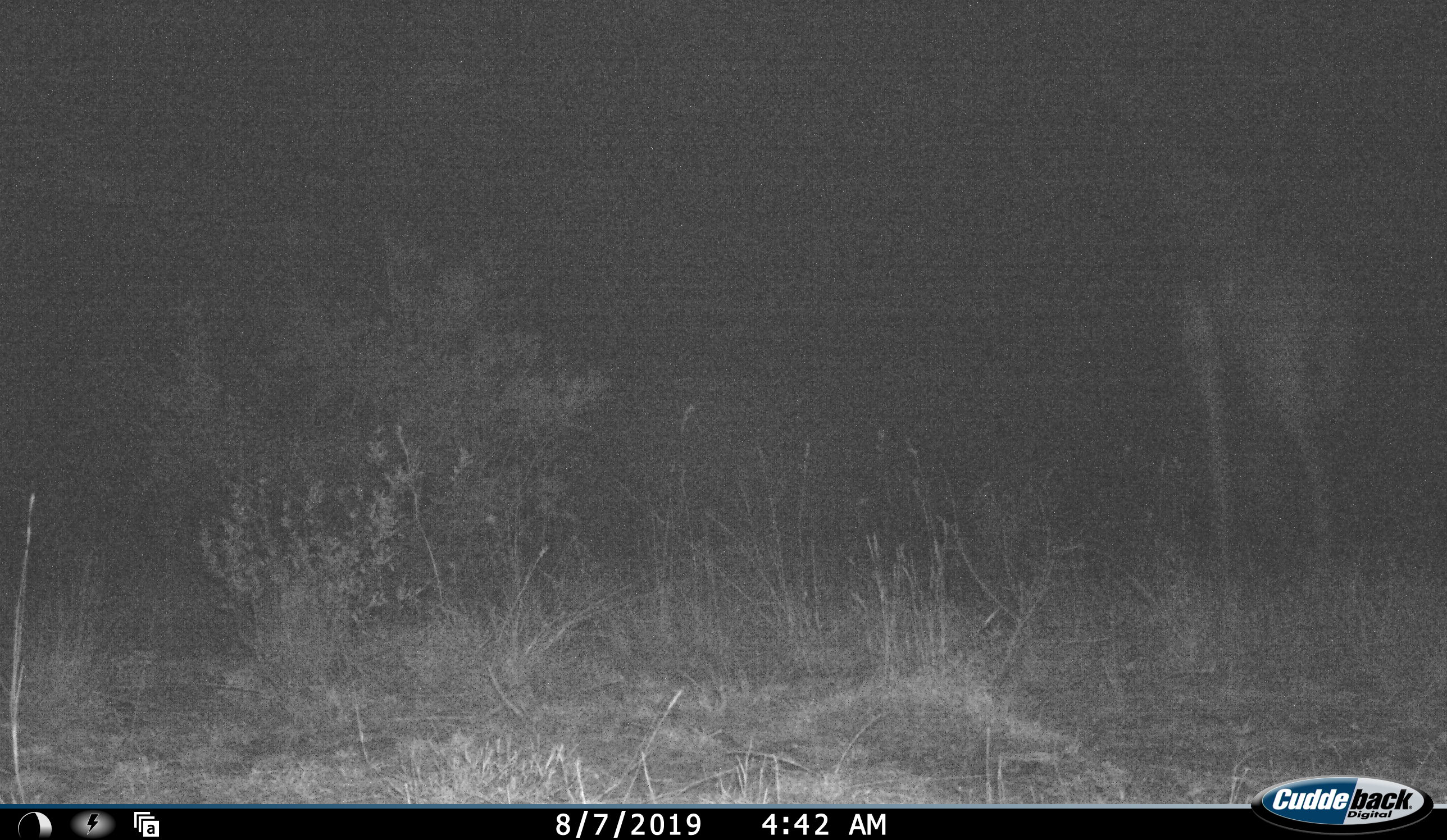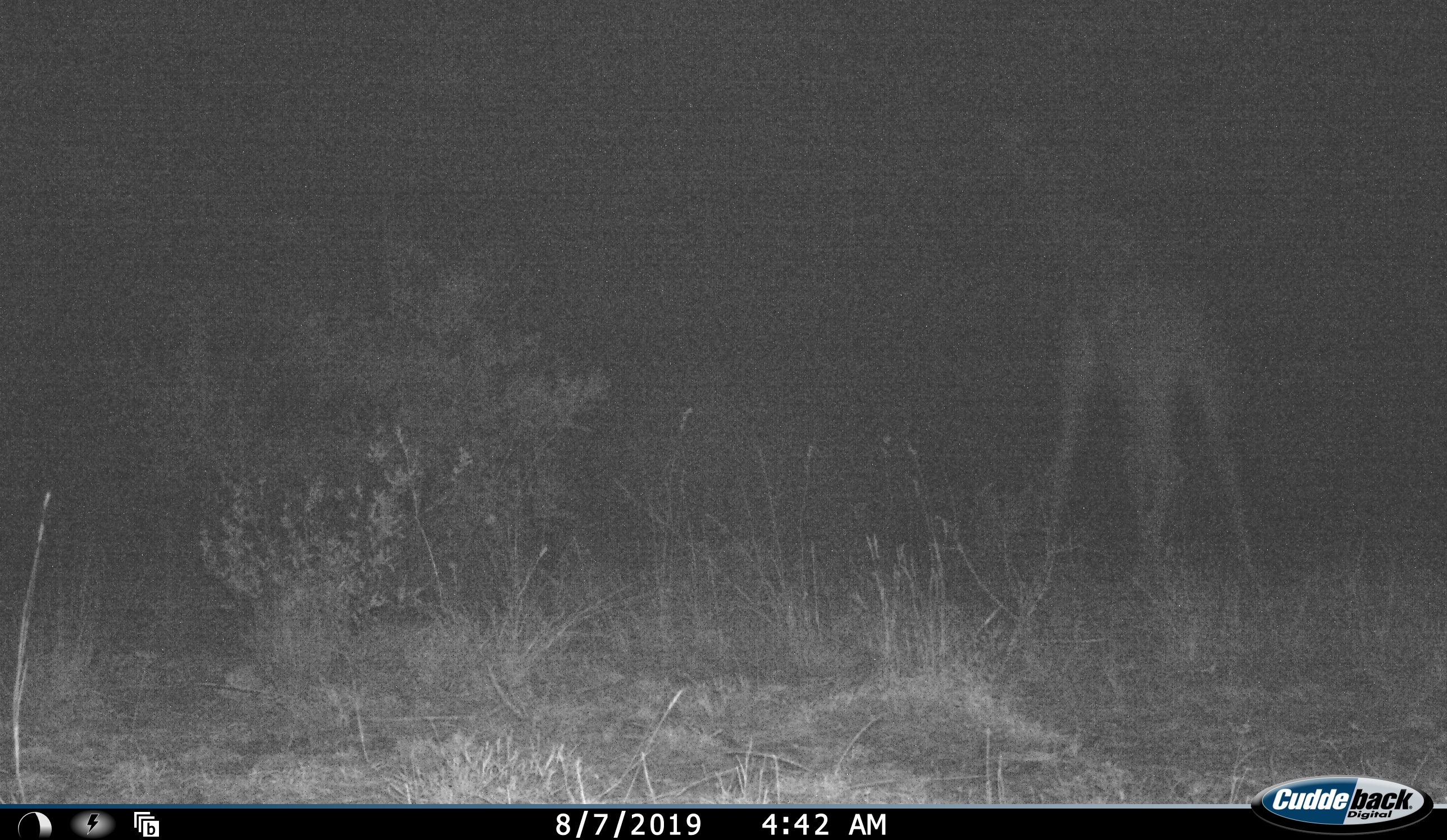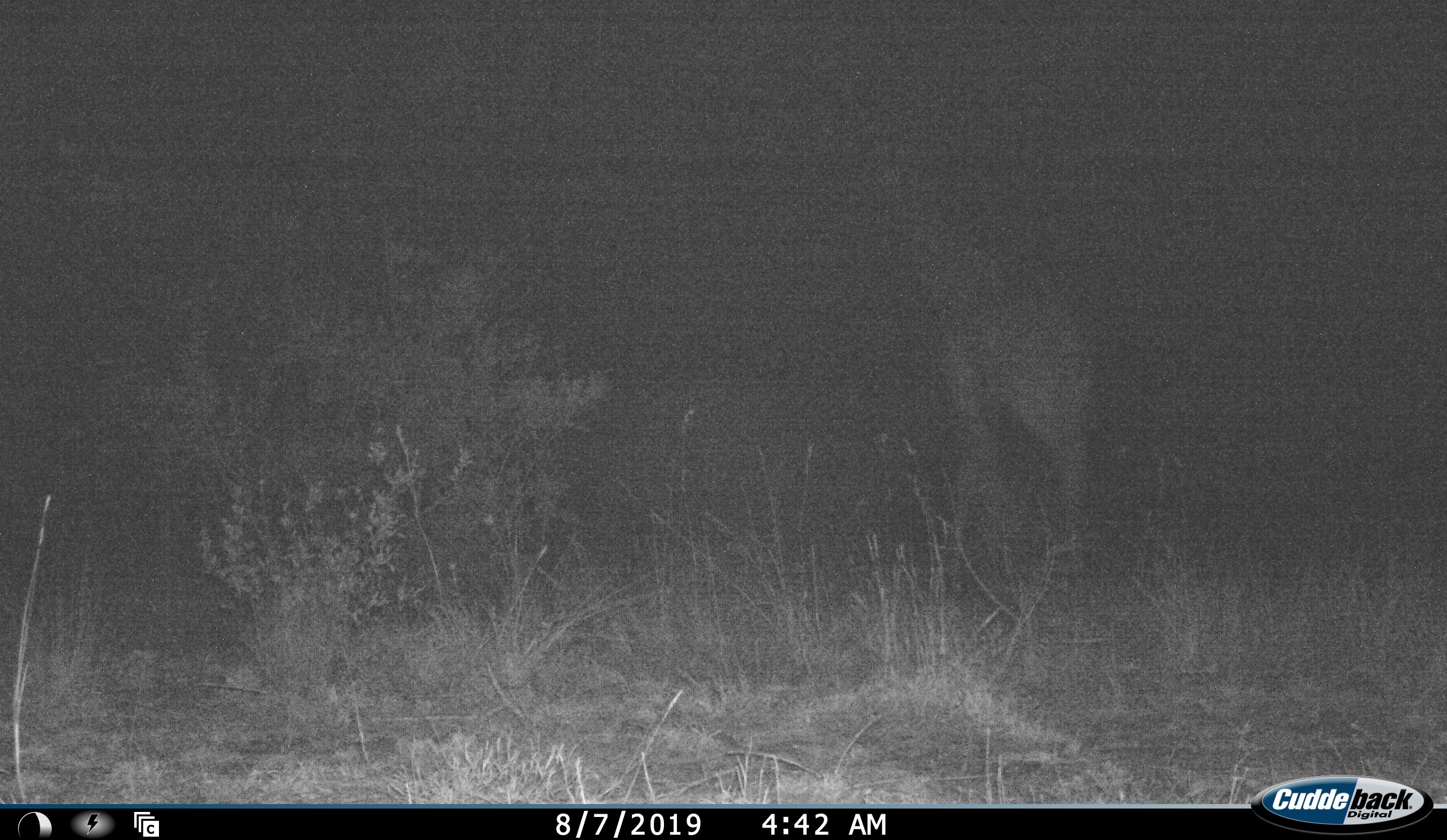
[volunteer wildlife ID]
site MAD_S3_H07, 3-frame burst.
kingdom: Animalia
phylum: Chordata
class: Mammalia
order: Artiodactyla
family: Giraffidae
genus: Giraffa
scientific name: Giraffa camelopardalis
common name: giraffe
Giraffe (Giraffa camelopardalis), count 1. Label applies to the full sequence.